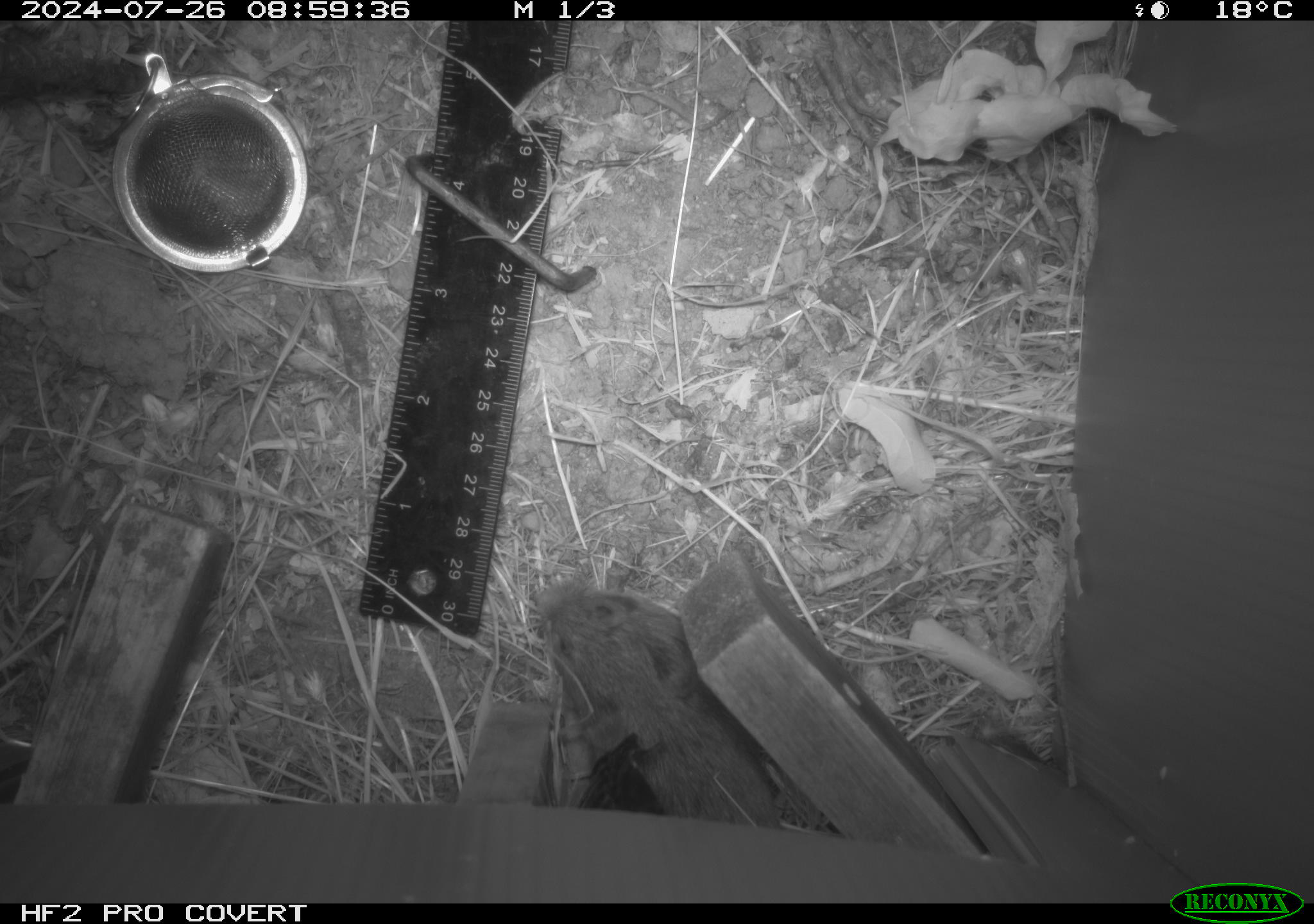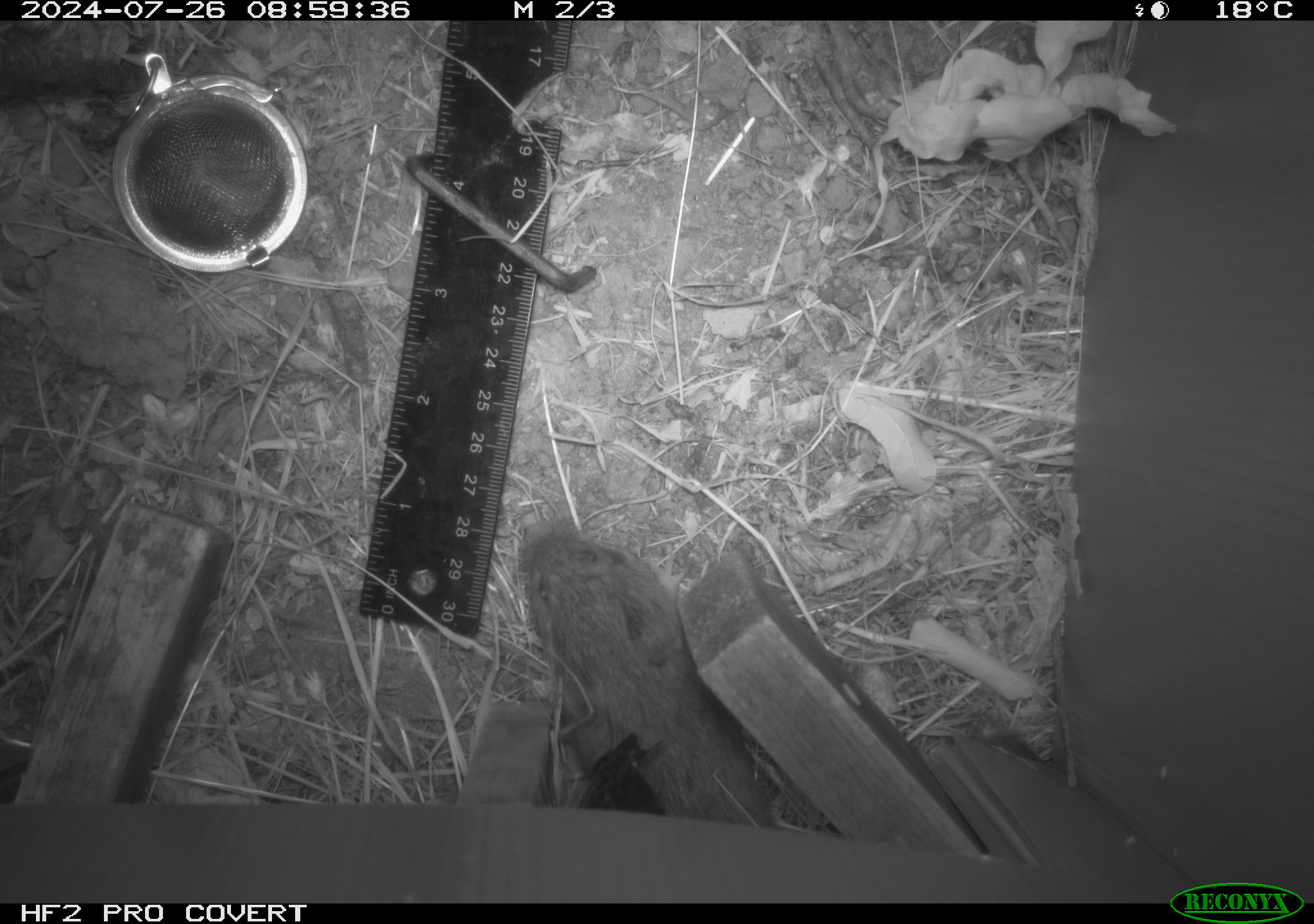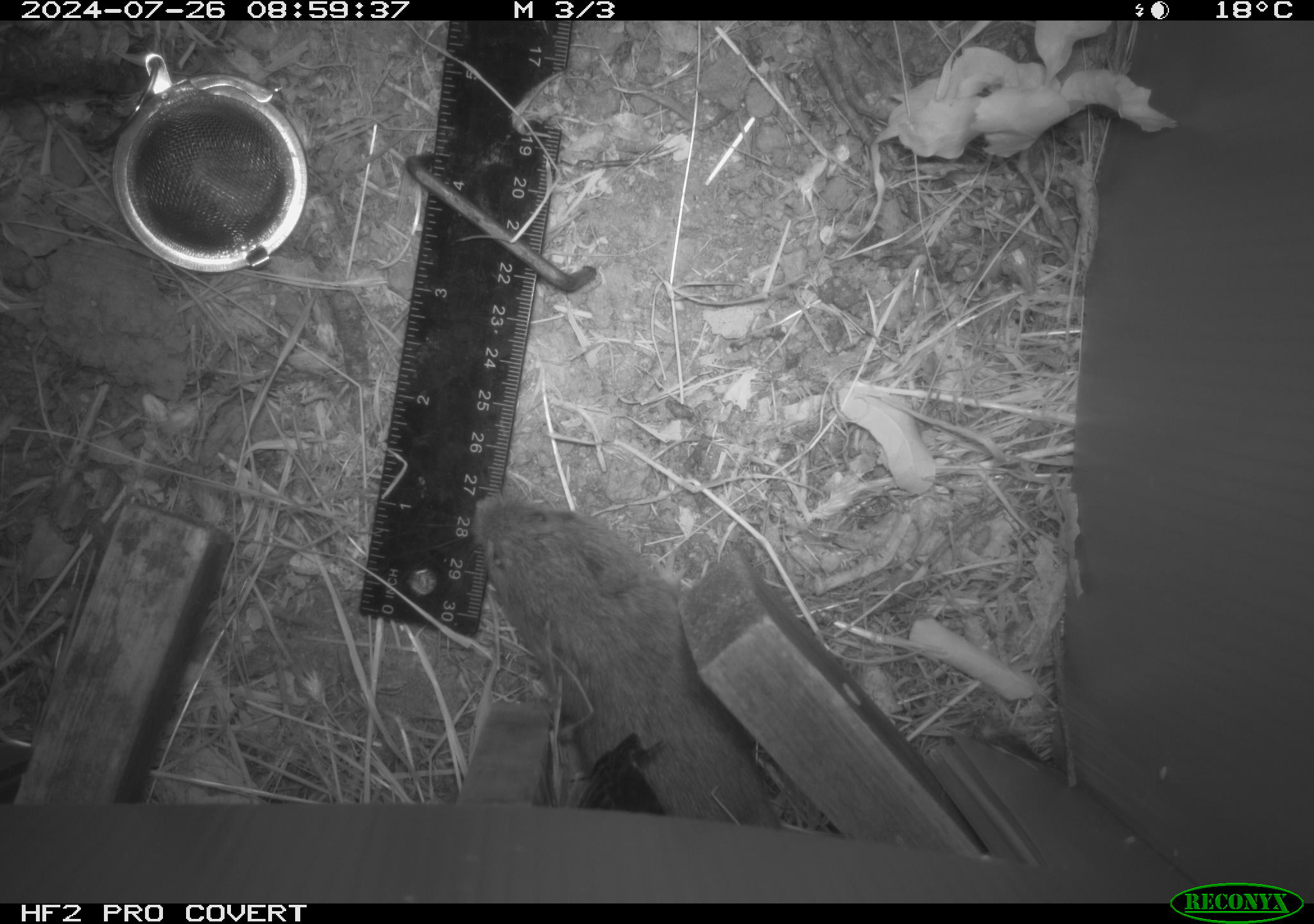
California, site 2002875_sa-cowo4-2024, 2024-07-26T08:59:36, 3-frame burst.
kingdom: Animalia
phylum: Chordata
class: Mammalia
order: Rodentia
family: Cricetidae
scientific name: Arvicolinae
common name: voles, lemmings, and muskrats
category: arvicolinae subfamily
Arvicolinae subfamily (voles, lemmings, and muskrats) (Arvicolinae).